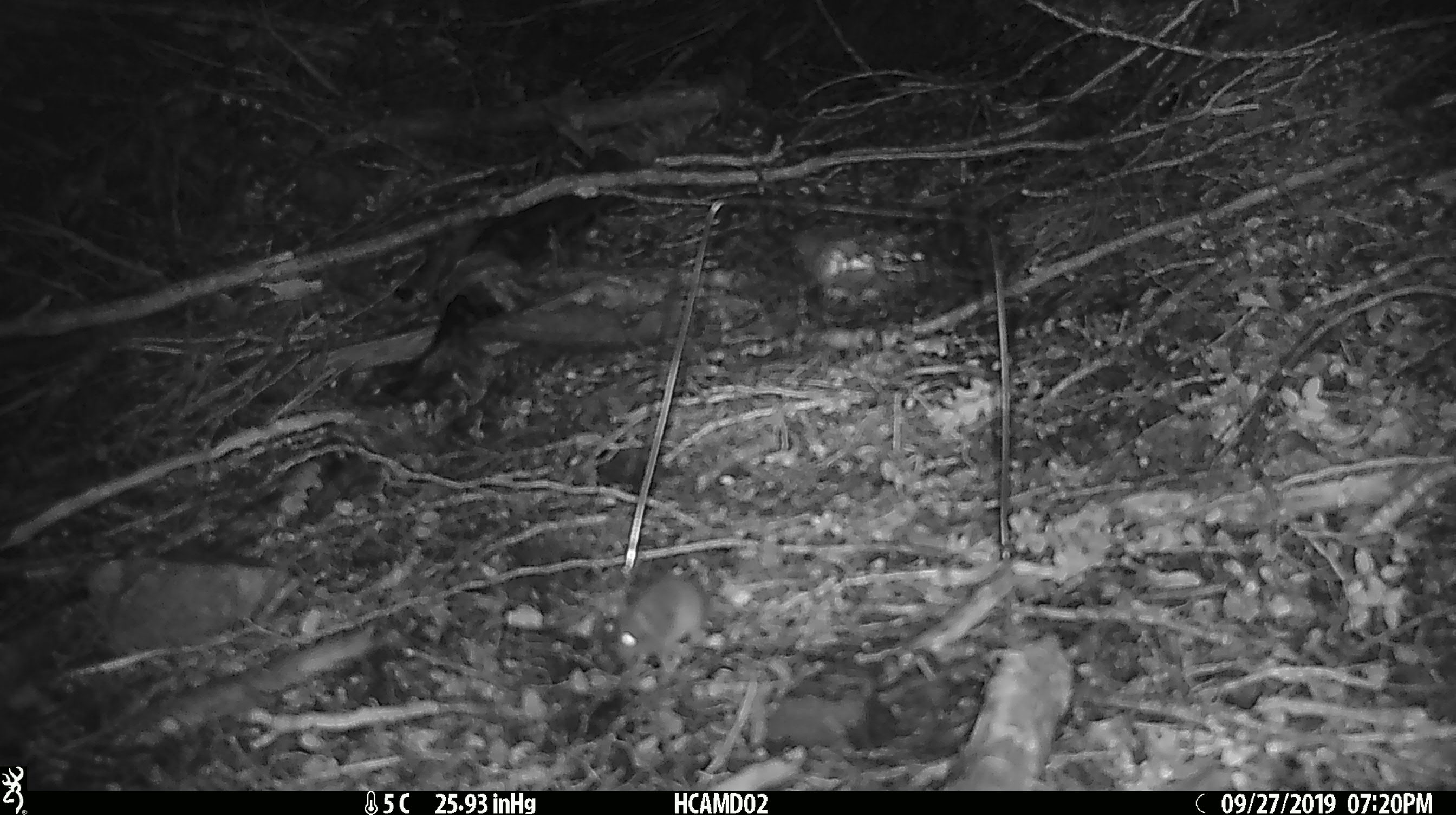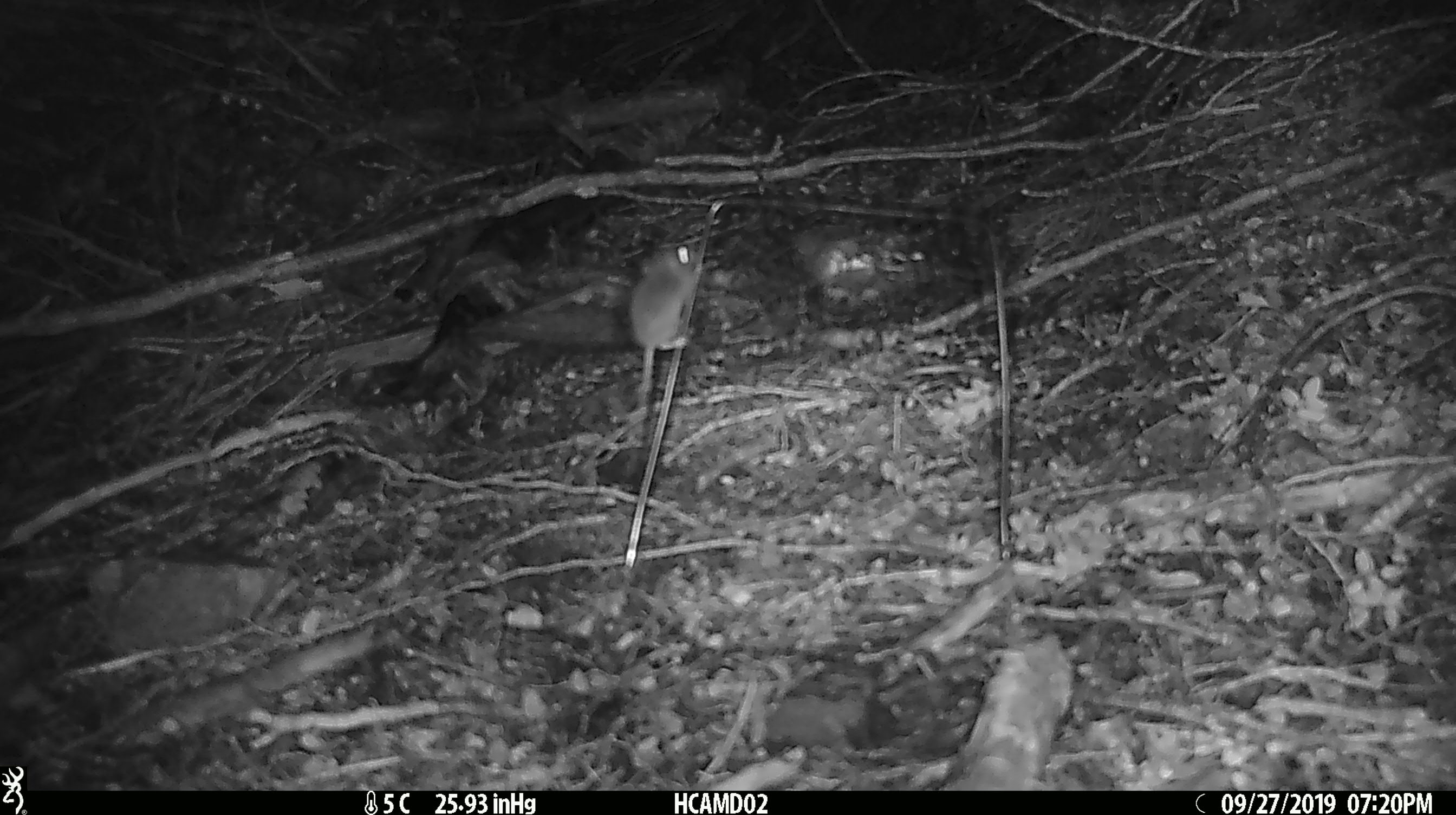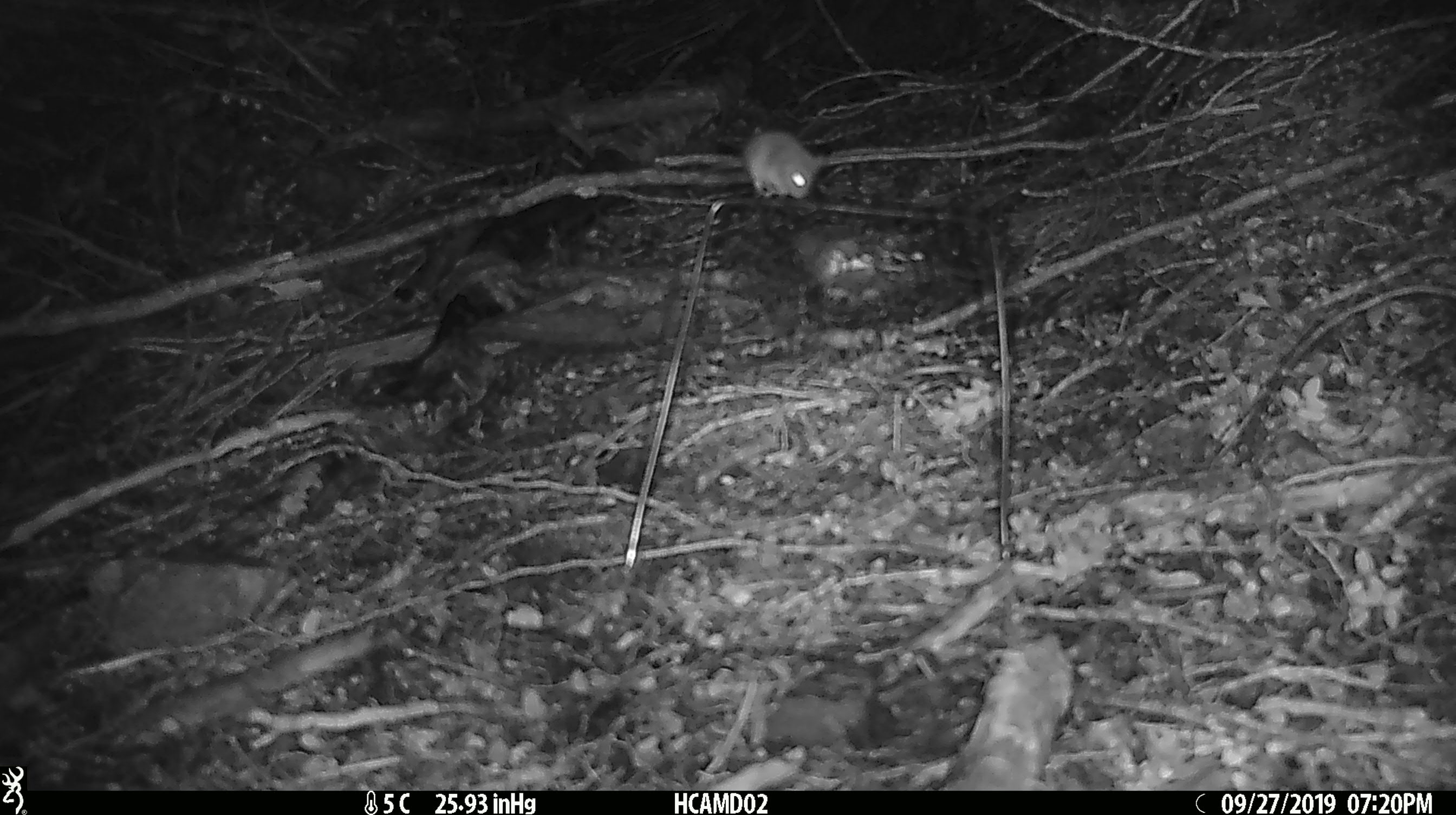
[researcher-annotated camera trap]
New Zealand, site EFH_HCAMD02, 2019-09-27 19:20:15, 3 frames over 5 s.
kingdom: Animalia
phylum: Chordata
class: Mammalia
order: Rodentia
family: Muridae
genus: Mus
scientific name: Mus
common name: mouse